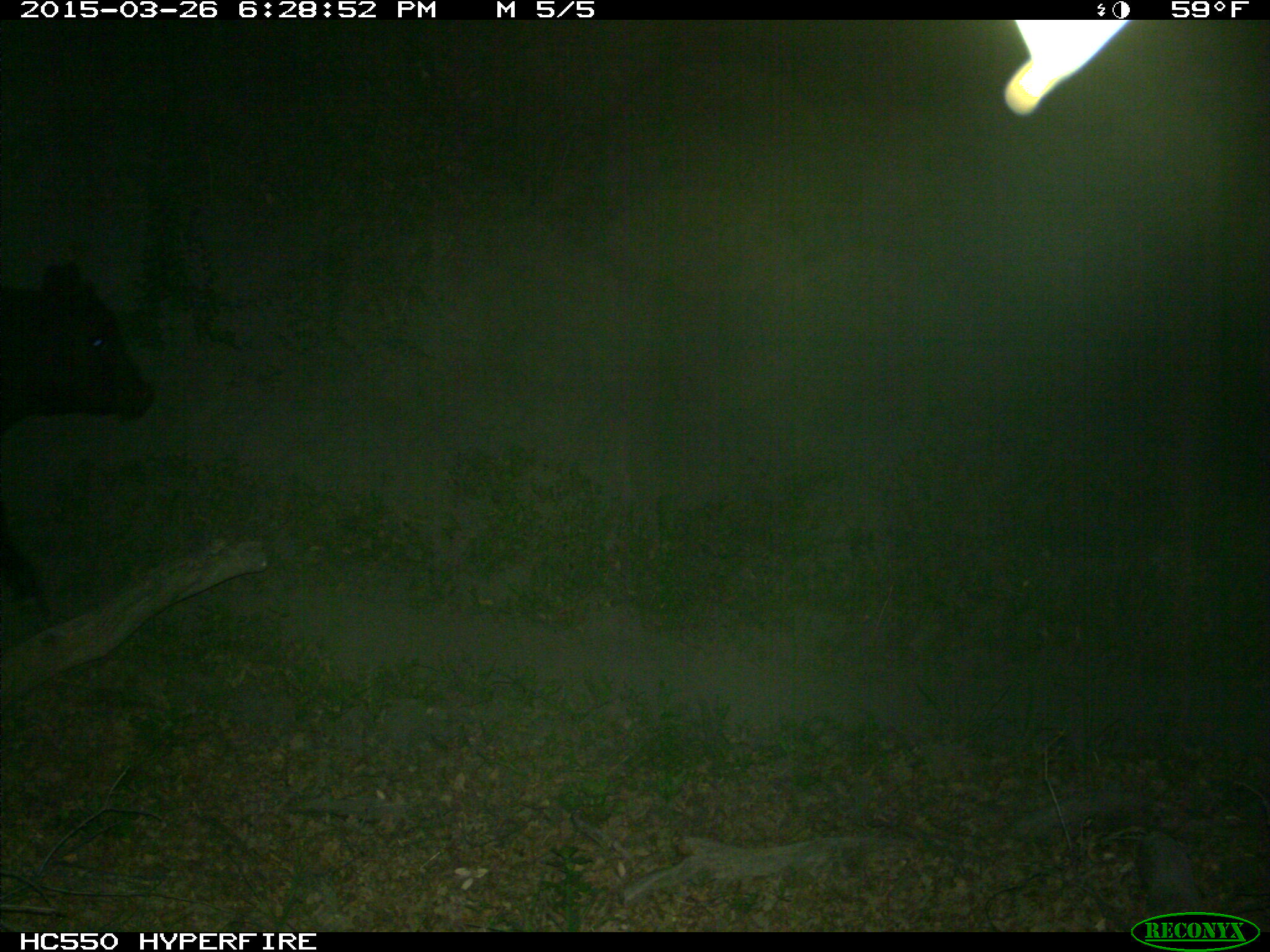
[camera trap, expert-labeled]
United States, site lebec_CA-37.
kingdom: Animalia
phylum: Chordata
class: Mammalia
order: Artiodactyla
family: Bovidae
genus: Bos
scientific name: Bos taurus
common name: domestic cow